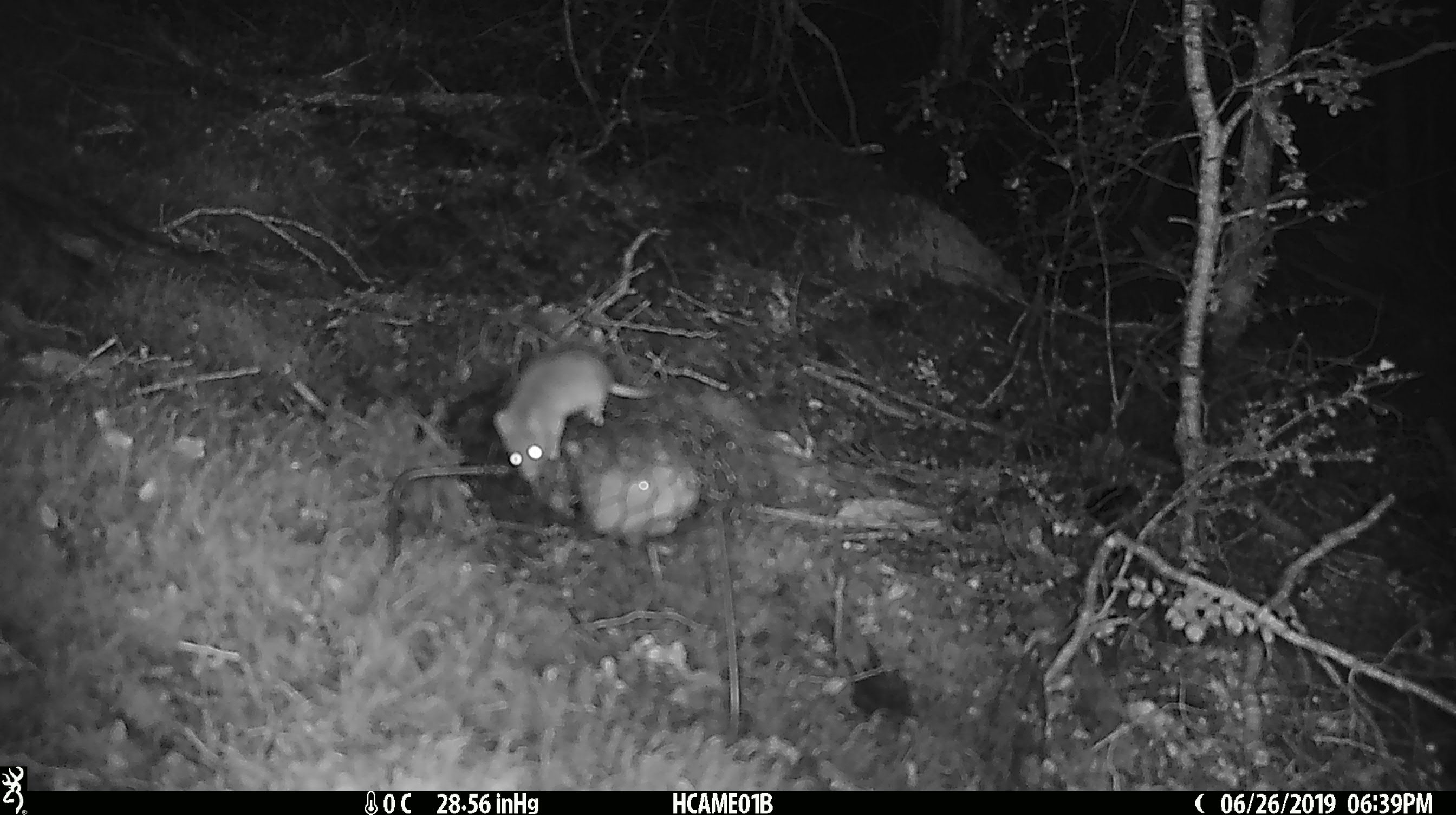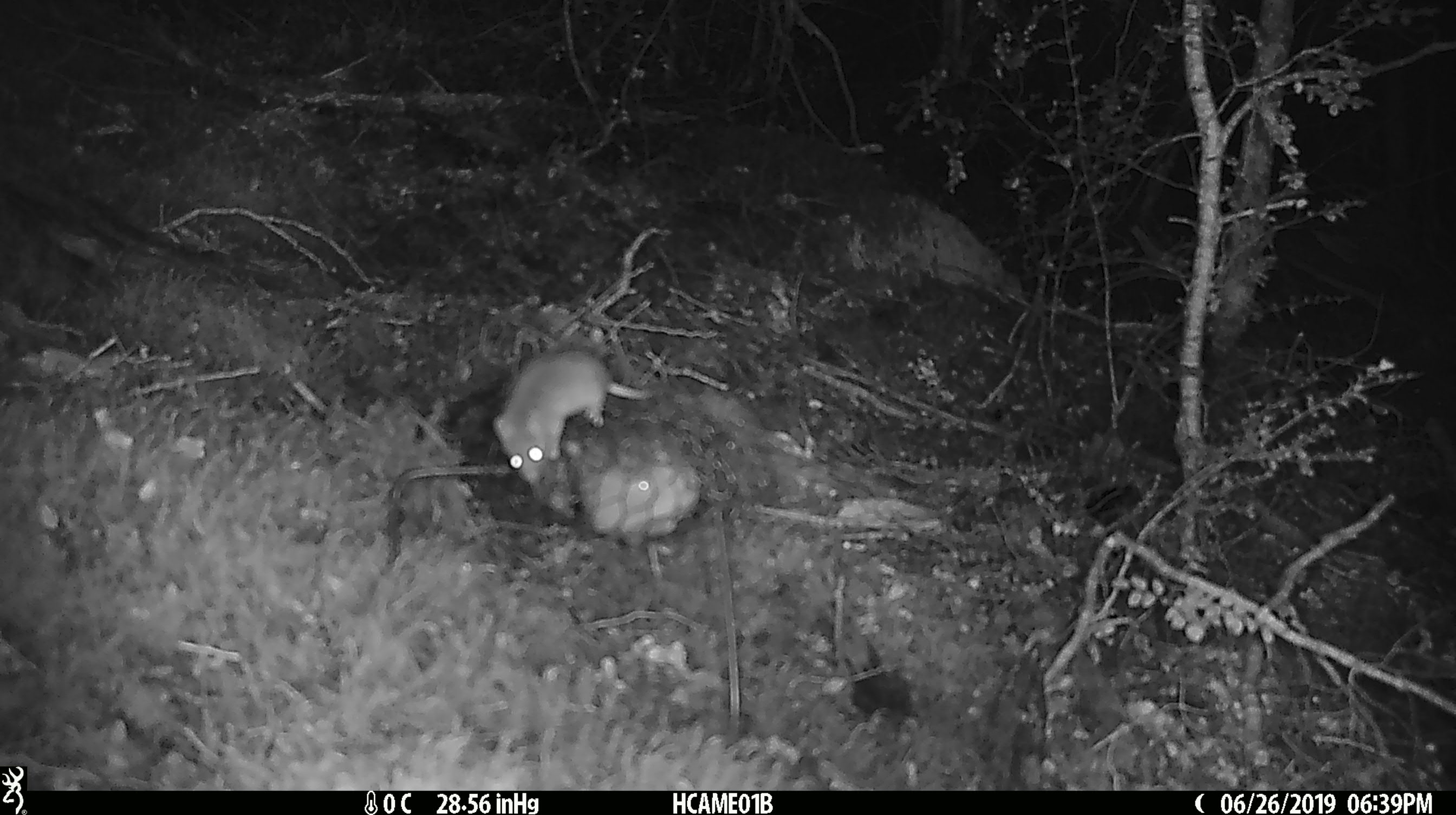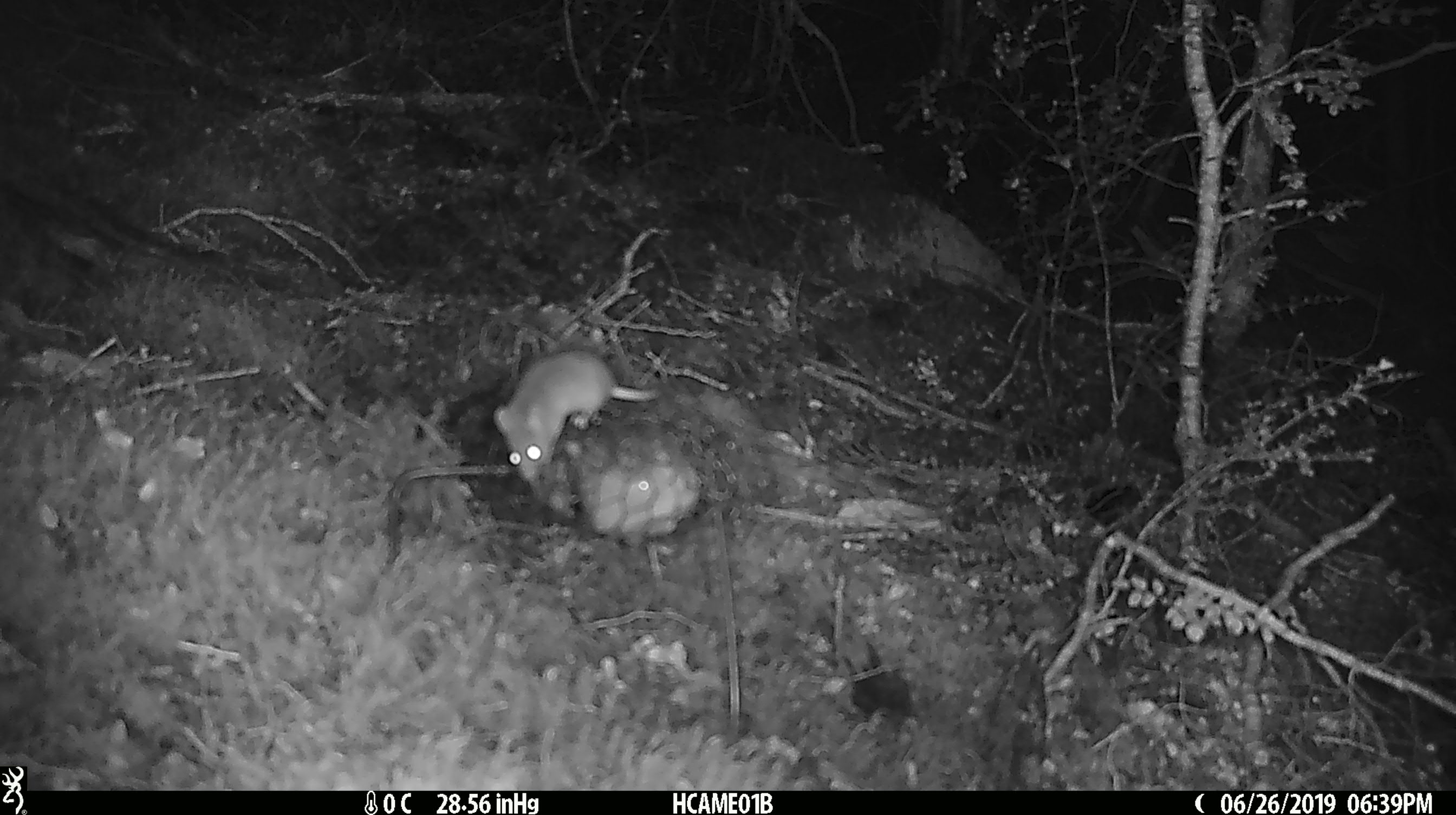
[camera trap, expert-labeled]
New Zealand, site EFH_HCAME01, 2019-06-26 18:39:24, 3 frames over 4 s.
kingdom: Animalia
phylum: Chordata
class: Mammalia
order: Rodentia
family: Muridae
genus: Mus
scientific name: Mus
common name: mouse